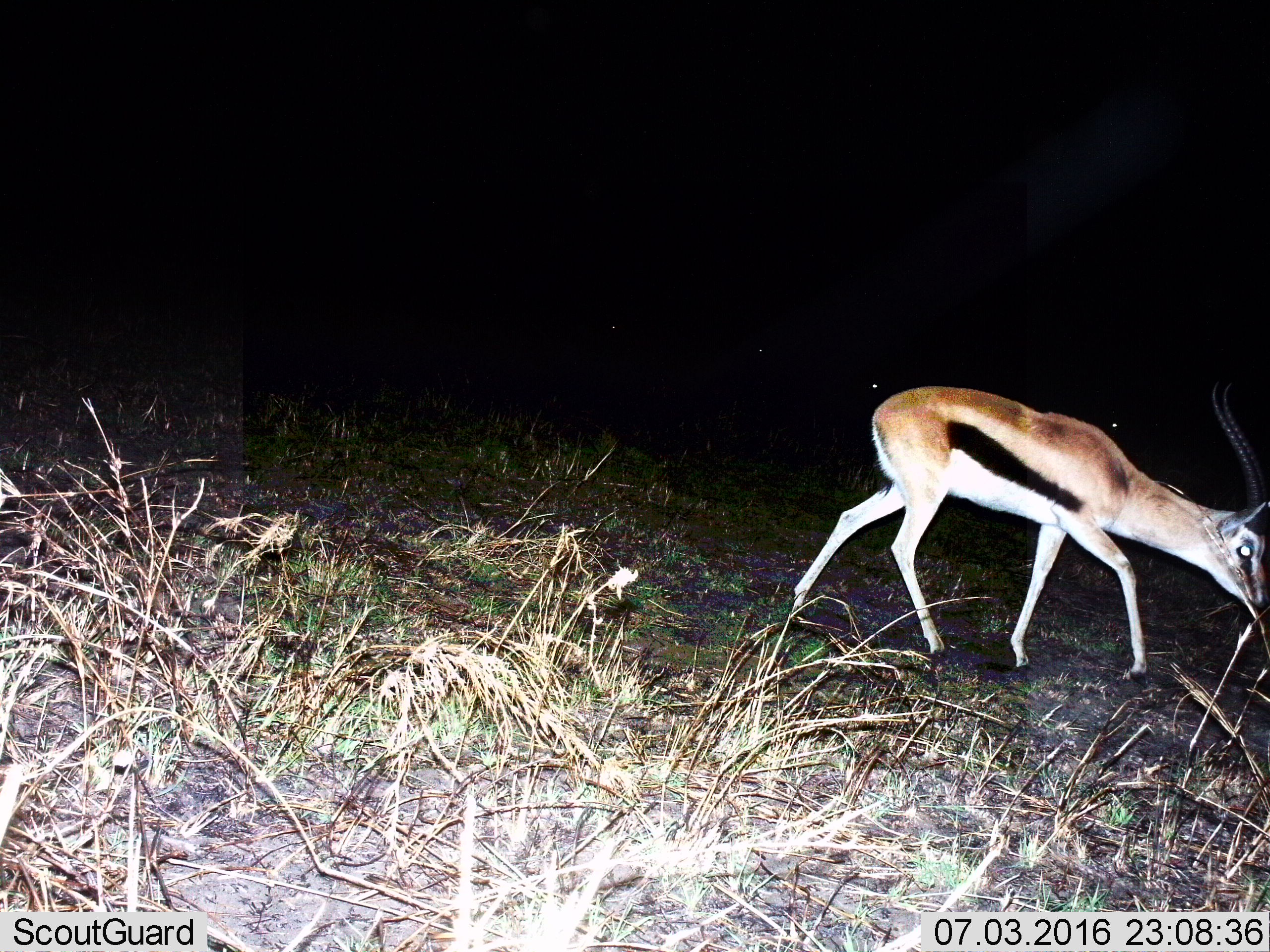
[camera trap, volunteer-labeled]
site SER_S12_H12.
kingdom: Animalia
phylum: Chordata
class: Mammalia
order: Artiodactyla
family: Bovidae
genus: Eudorcas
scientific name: Eudorcas thomsonii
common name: thomson's gazelle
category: gazellethomsons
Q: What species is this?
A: Gazellethomsons (thomson's gazelle) (Eudorcas thomsonii).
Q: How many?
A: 1.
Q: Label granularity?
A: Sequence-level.